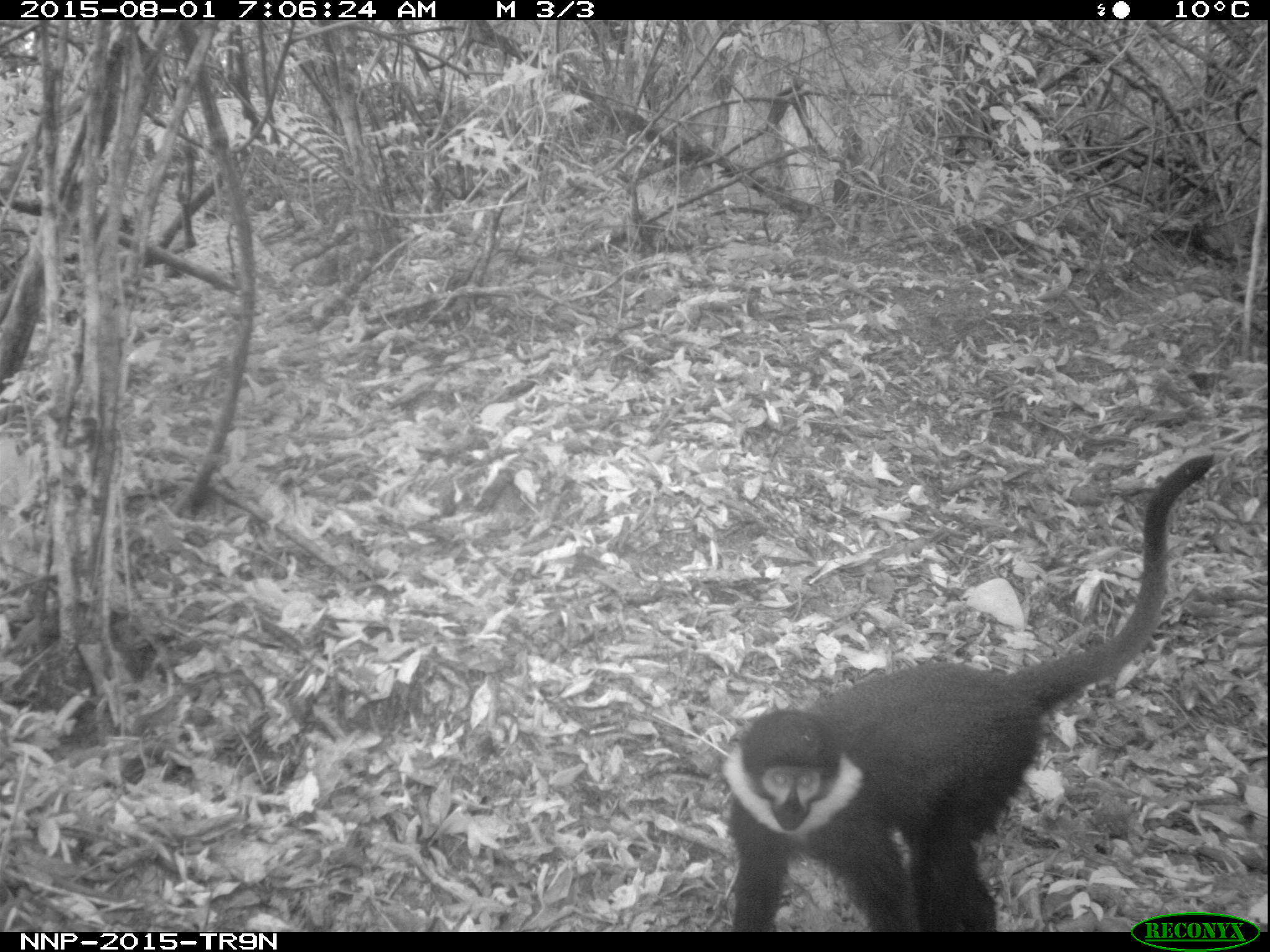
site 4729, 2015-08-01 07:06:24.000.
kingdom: Animalia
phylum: Chordata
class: Mammalia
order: Primates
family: Cercopithecidae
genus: Allochrocebus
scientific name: Allochrocebus lhoesti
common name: l'hoest's monkey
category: cercopithecus lhoesti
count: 1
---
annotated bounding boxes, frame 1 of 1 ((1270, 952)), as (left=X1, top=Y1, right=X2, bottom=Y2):
cercopithecus lhoesti: (left=719, top=450, right=1213, bottom=927)